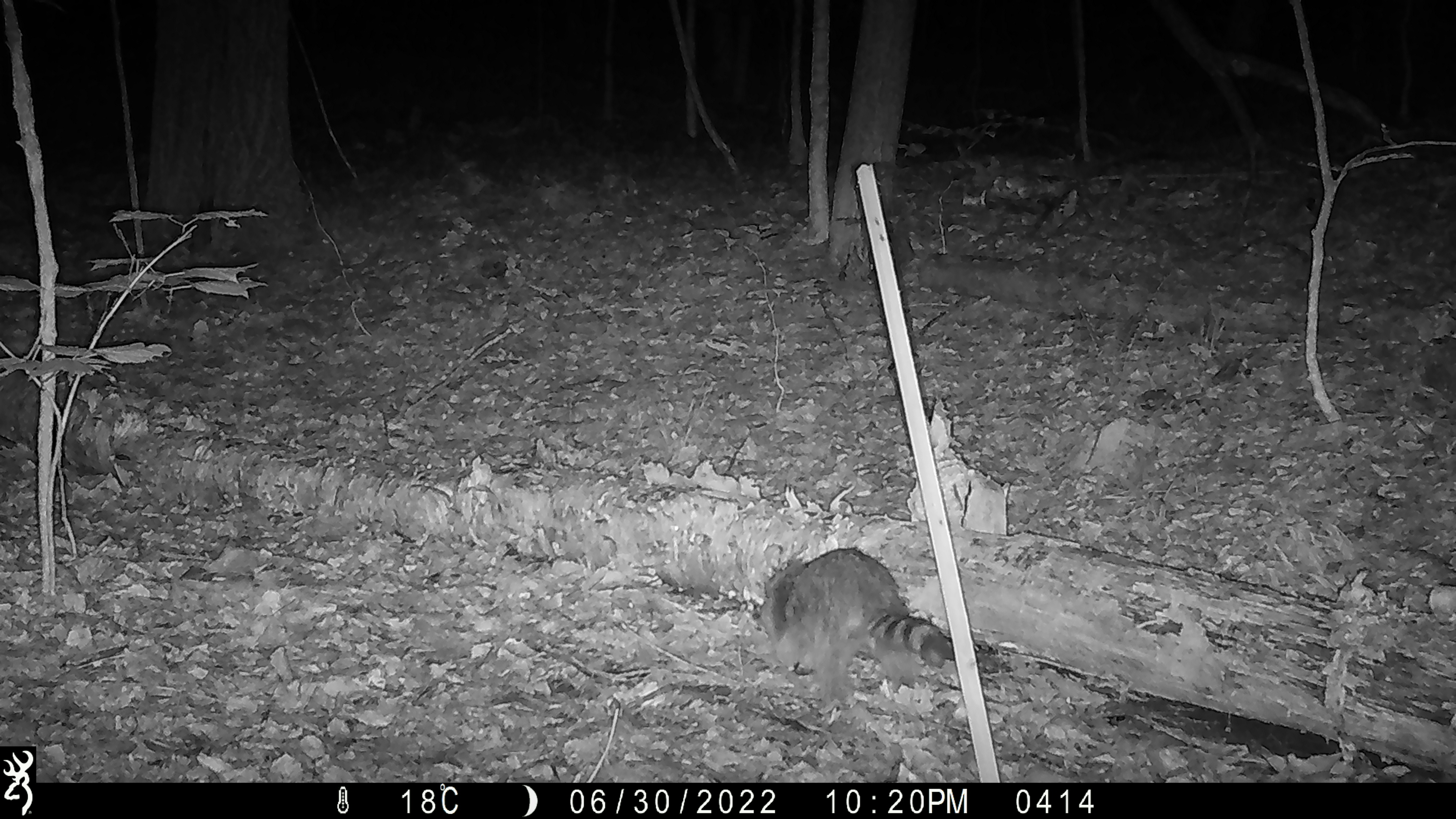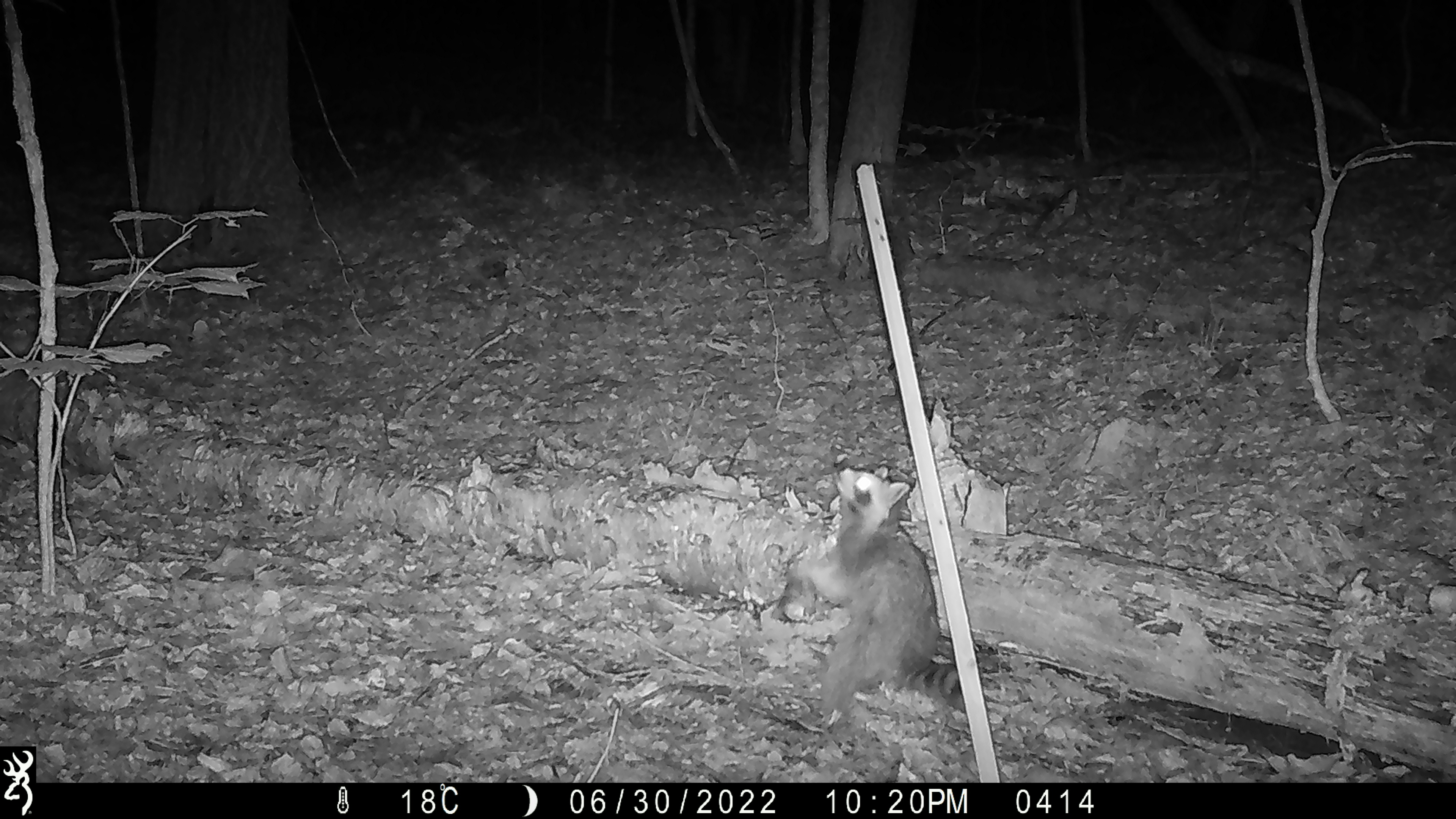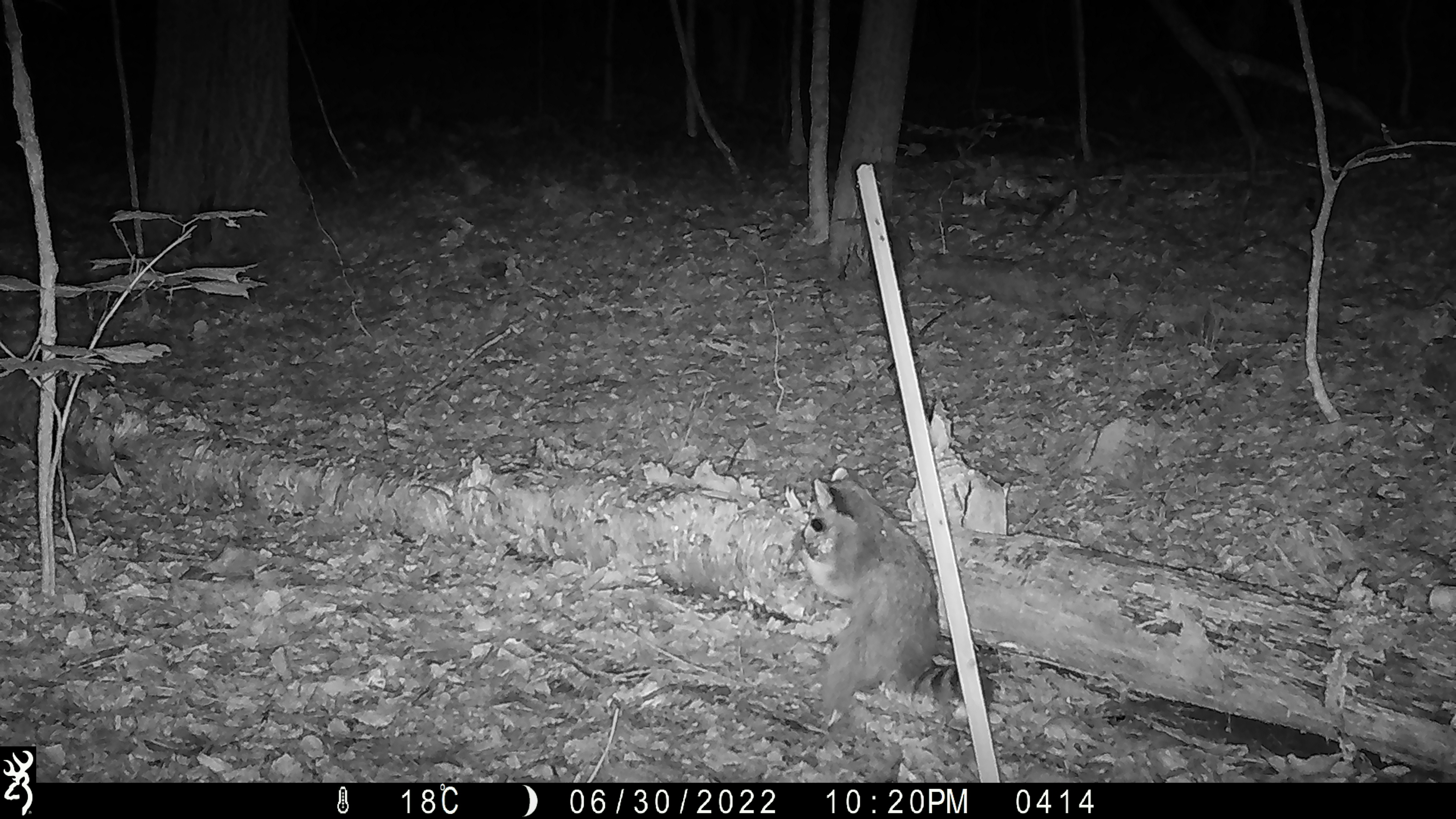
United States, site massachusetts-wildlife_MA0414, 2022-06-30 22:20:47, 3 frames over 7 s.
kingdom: Animalia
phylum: Chordata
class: Mammalia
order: Carnivora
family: Procyonidae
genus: Procyon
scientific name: Procyon lotor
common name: raccoon